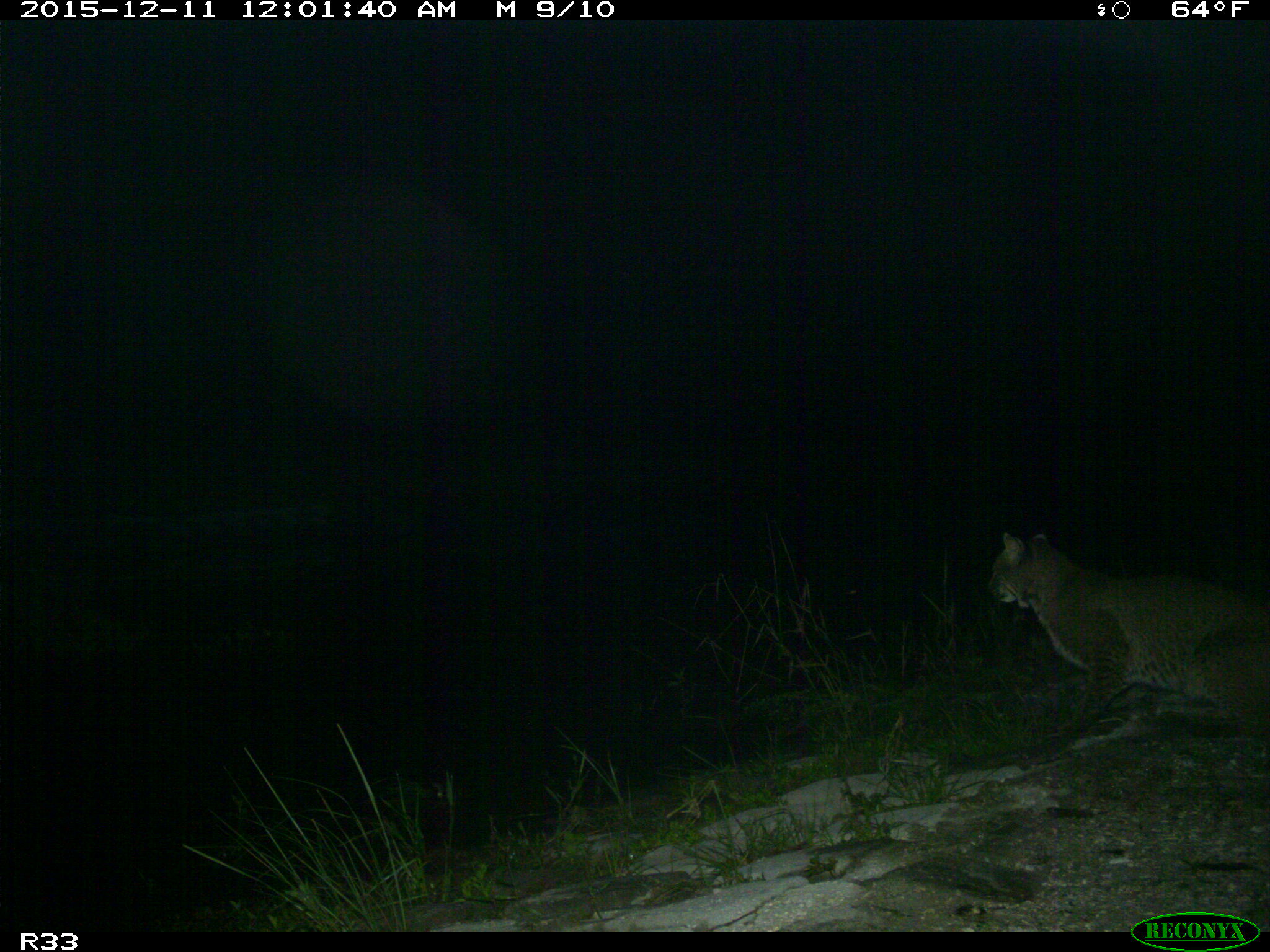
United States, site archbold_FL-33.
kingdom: Animalia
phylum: Chordata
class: Mammalia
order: Carnivora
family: Felidae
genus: Lynx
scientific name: Lynx rufus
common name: bobcat